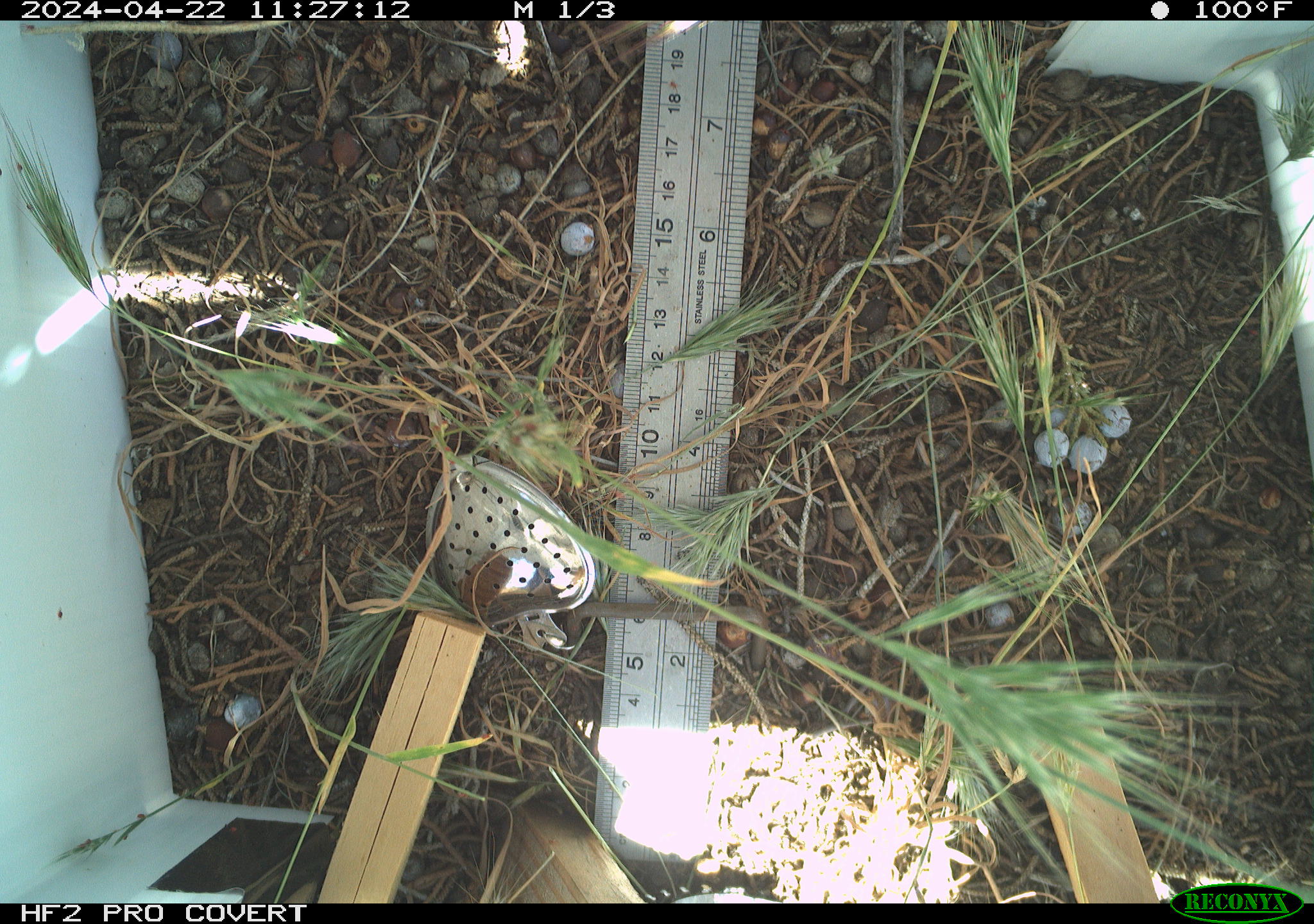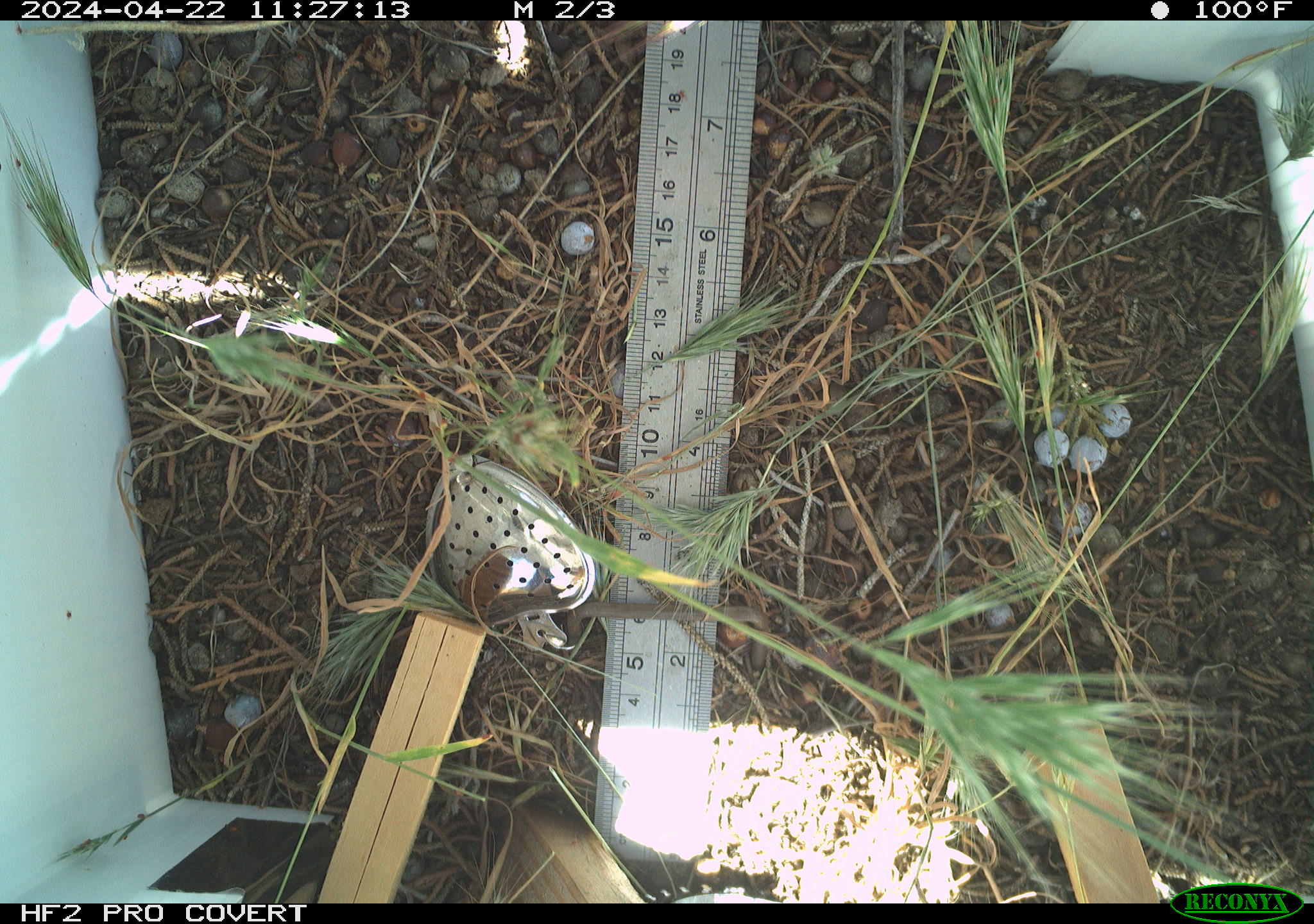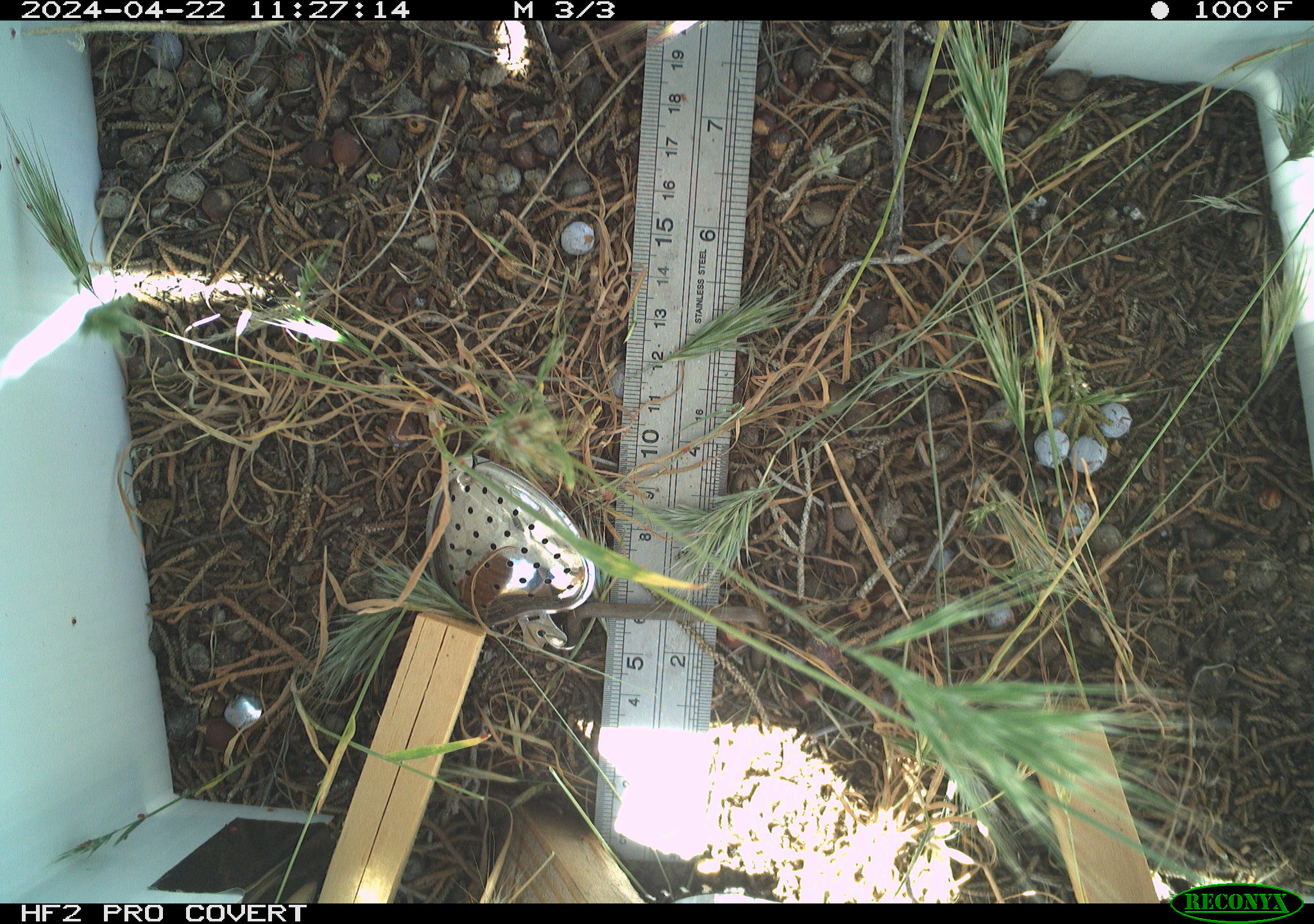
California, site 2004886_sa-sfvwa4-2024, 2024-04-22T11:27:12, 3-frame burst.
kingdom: Animalia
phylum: Arthropoda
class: Insecta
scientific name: Insecta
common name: insect